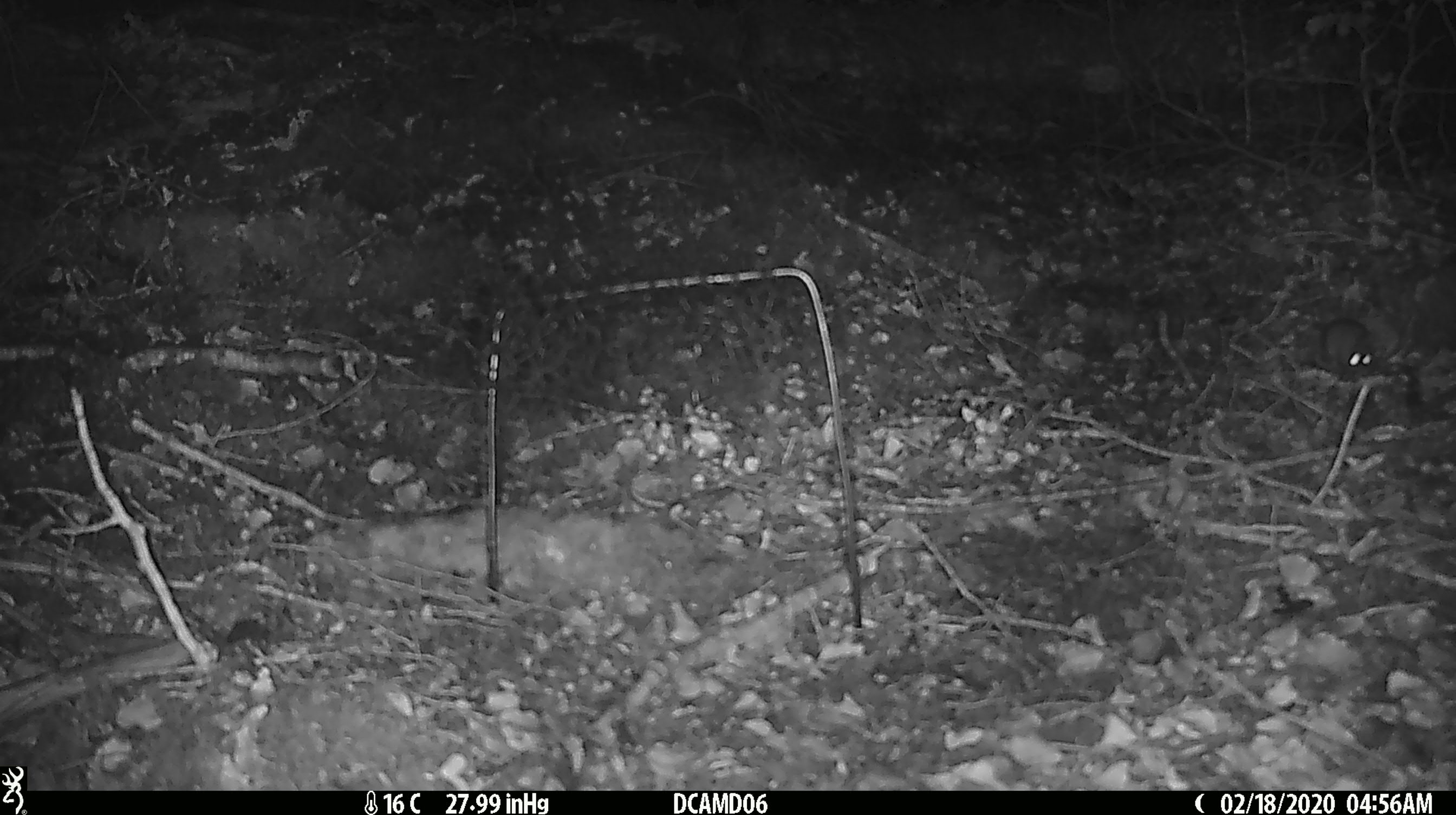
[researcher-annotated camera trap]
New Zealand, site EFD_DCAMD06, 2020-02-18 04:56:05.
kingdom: Animalia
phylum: Chordata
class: Mammalia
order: Rodentia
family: Muridae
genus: Mus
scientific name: Mus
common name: mouse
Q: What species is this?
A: Mouse (Mus).